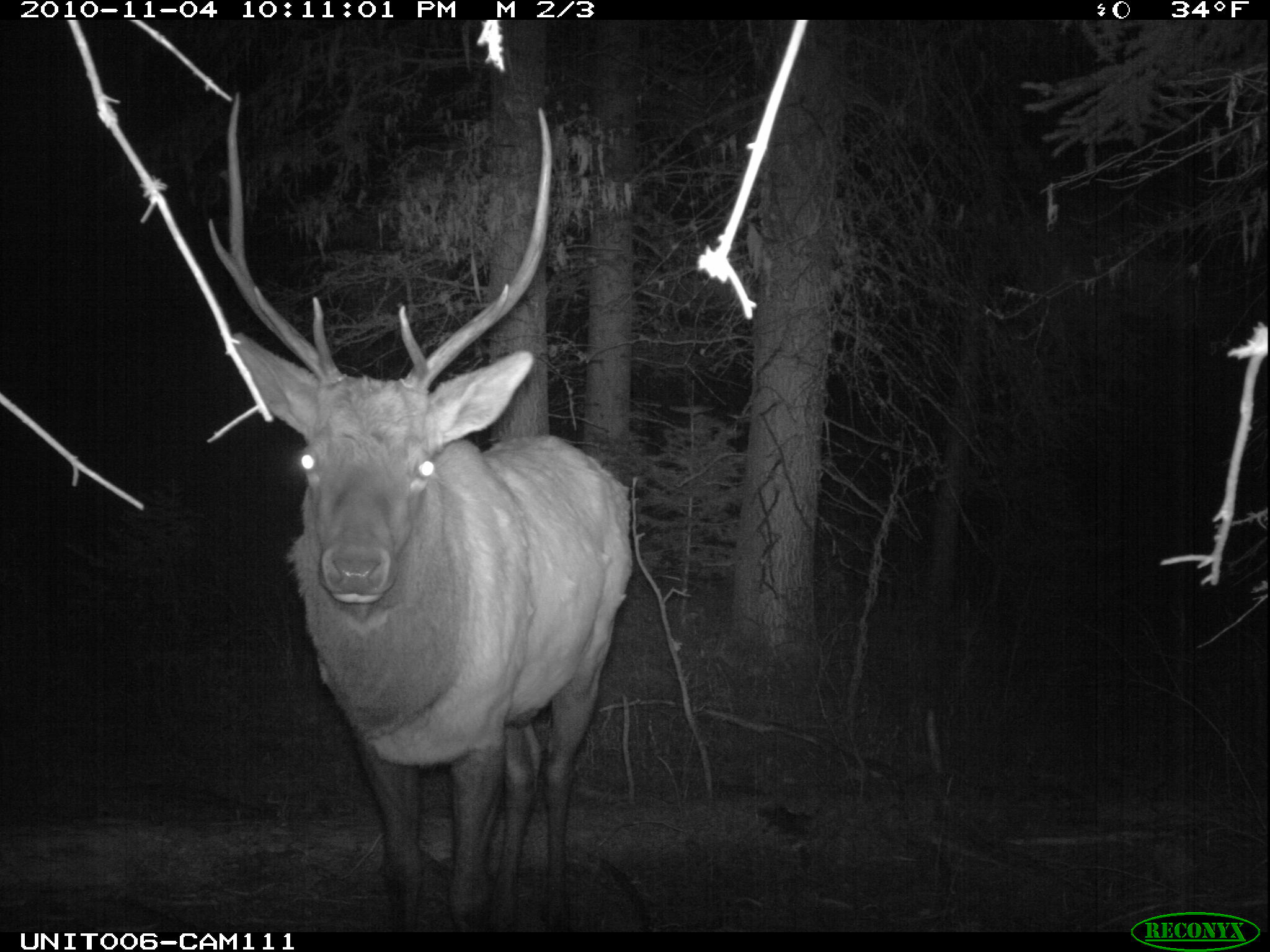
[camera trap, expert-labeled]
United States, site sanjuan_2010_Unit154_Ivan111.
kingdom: Animalia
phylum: Chordata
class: Mammalia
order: Artiodactyla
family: Cervidae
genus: Cervus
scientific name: Cervus elaphus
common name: red deer